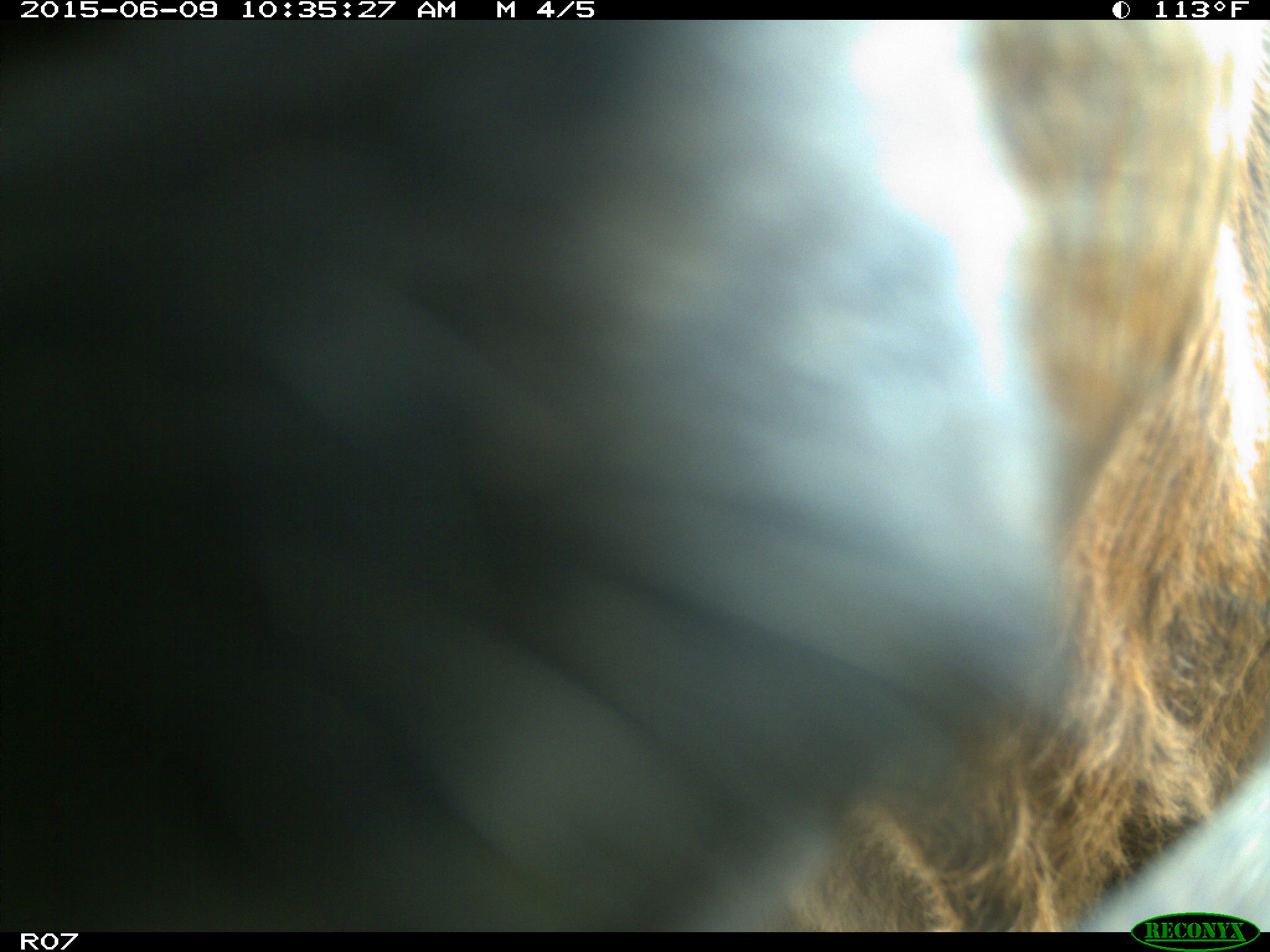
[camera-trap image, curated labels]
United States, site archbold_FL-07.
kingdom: Animalia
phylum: Chordata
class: Mammalia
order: Artiodactyla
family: Bovidae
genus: Bos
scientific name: Bos taurus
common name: domestic cow